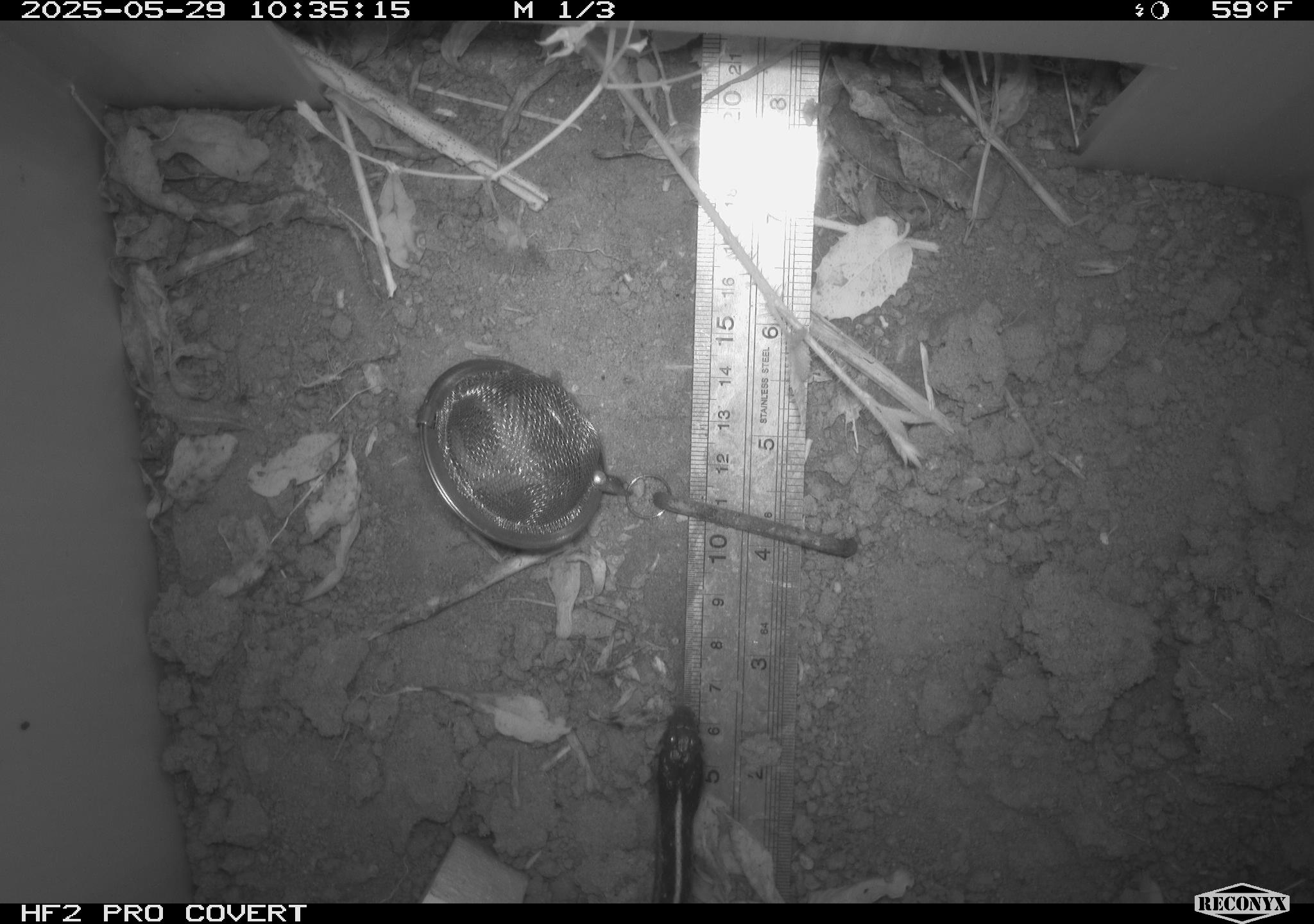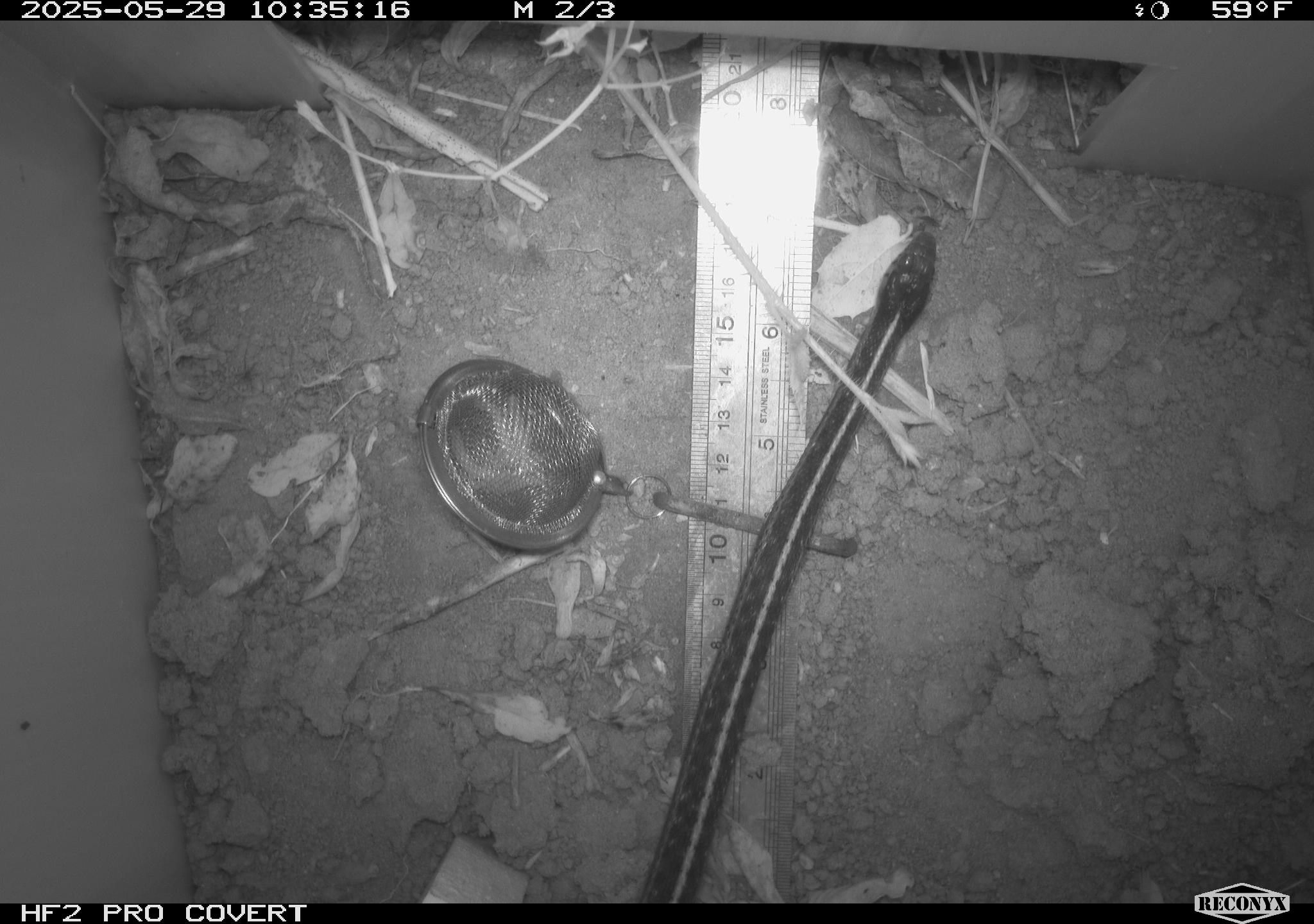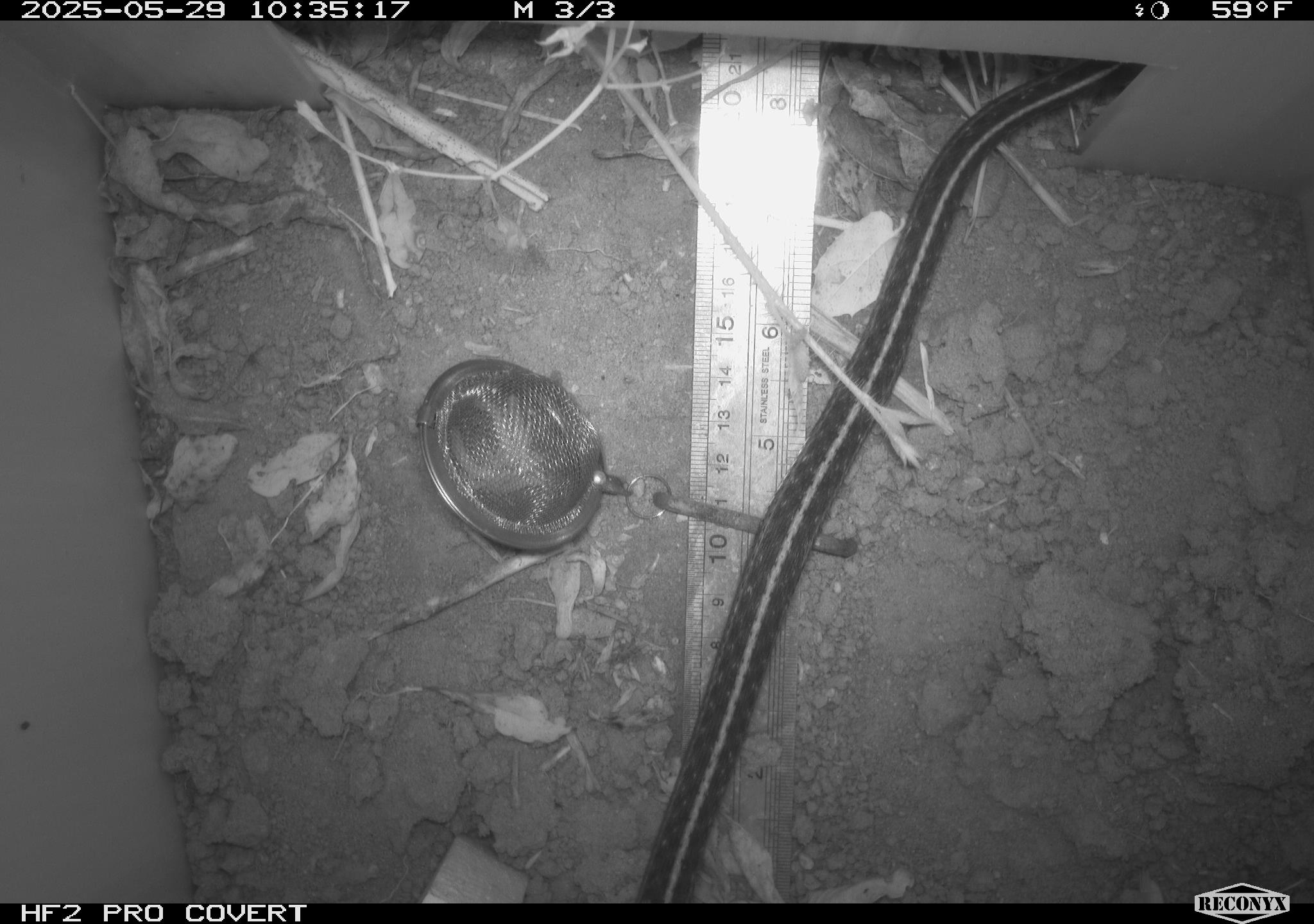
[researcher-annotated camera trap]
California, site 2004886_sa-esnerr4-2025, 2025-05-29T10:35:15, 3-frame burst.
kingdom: Animalia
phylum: Chordata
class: Reptilia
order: Squamata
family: Colubridae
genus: Thamnophis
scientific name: Thamnophis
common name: american gartersnakes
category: thamnophis species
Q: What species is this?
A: Thamnophis species (american gartersnakes) (Thamnophis).